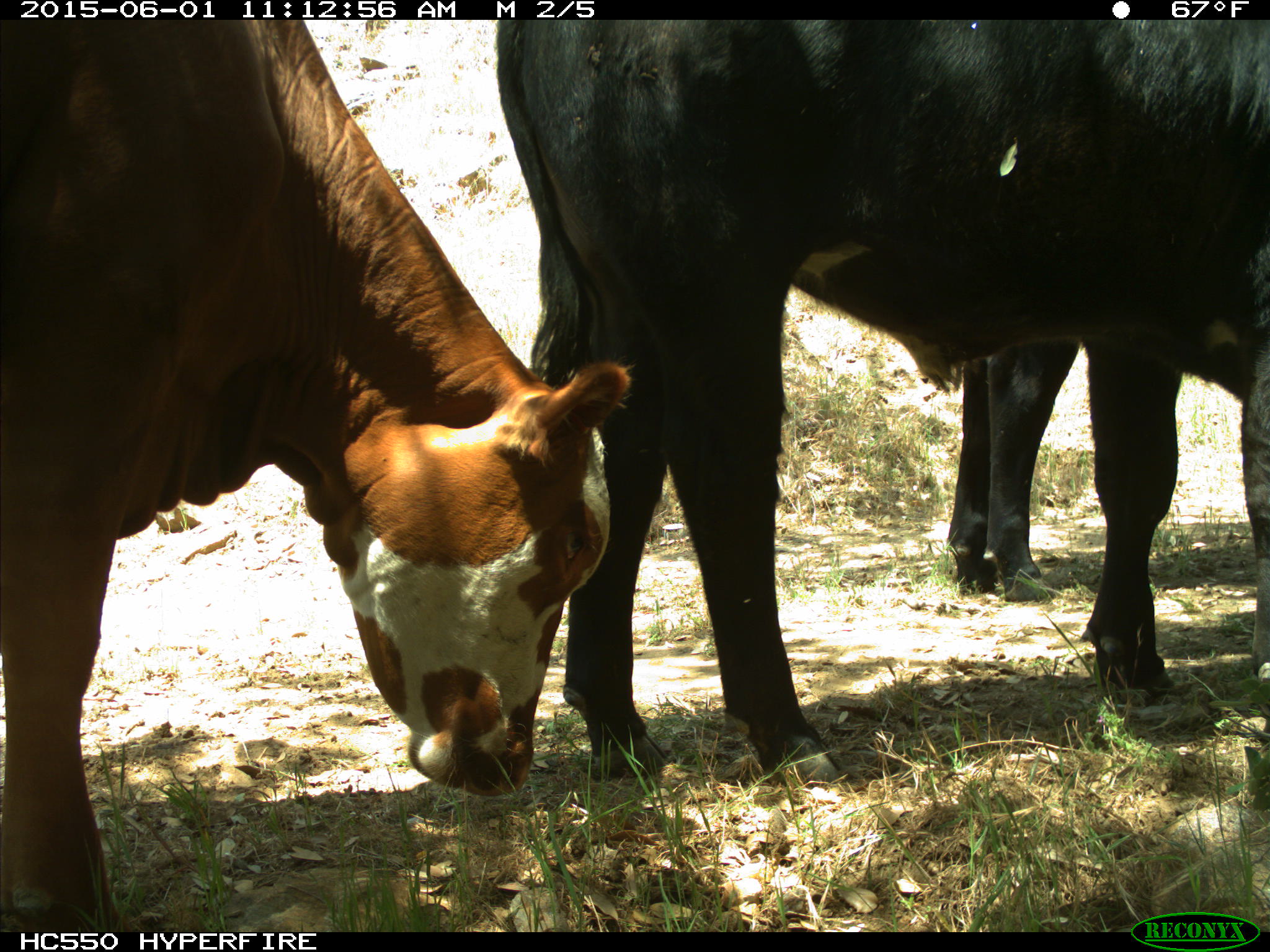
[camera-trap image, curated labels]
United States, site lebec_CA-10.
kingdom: Animalia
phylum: Chordata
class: Mammalia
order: Artiodactyla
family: Bovidae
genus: Bos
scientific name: Bos taurus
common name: domestic cow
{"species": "Bos taurus (domestic cow)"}